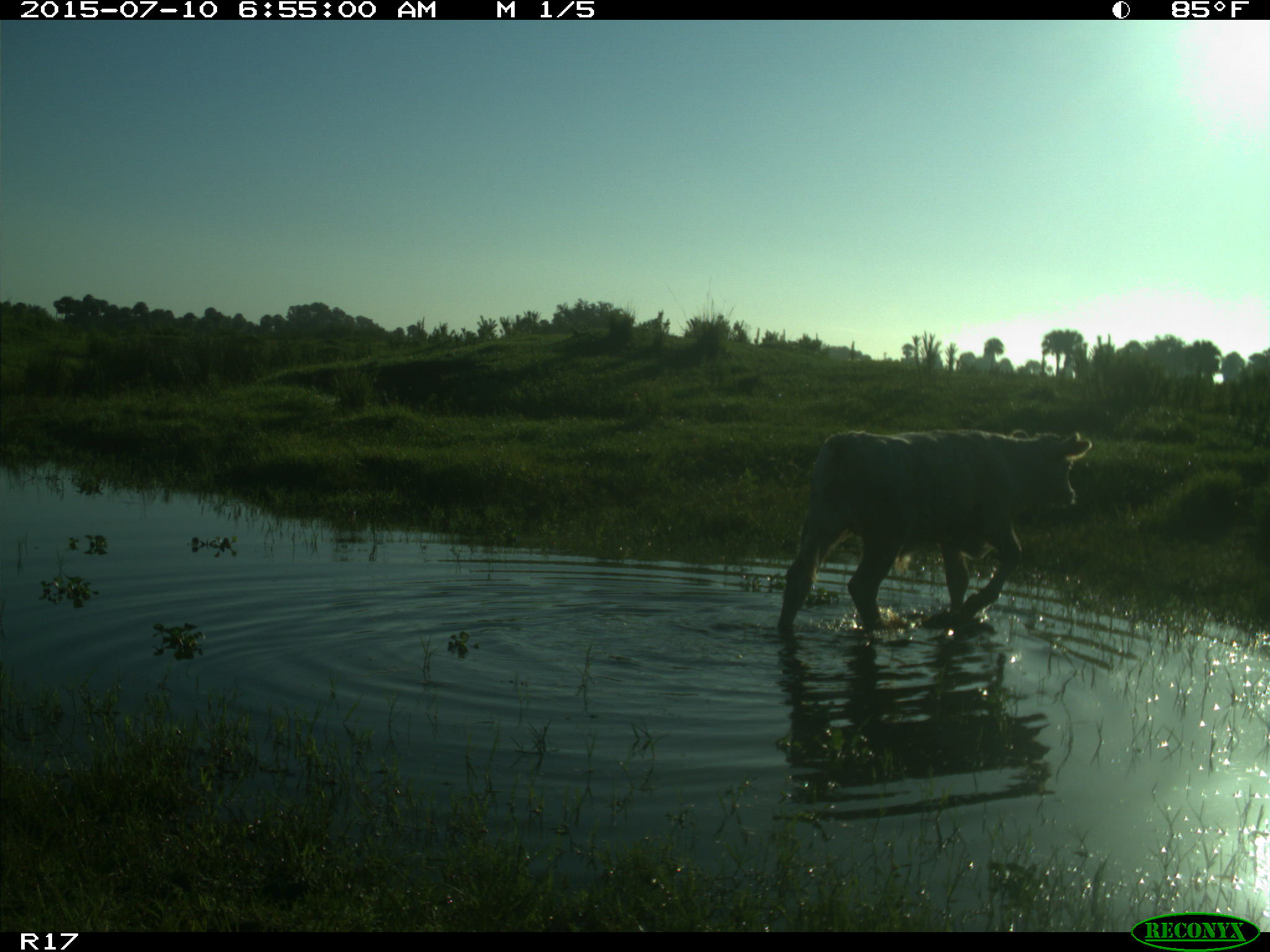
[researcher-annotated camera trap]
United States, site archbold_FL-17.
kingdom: Animalia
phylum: Chordata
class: Mammalia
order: Artiodactyla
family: Bovidae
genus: Bos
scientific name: Bos taurus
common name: domestic cow